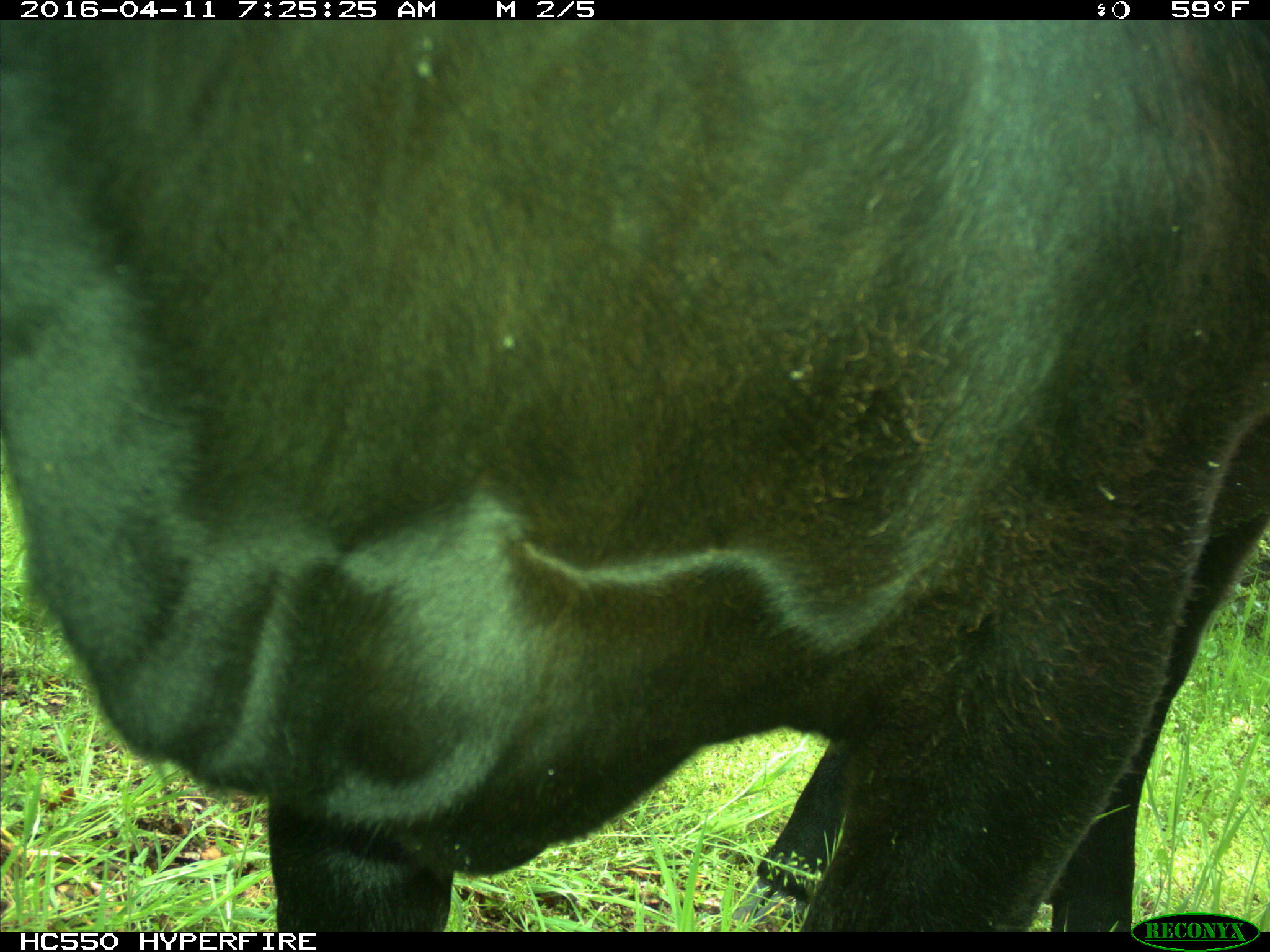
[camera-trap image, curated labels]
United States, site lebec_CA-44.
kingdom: Animalia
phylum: Chordata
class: Mammalia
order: Artiodactyla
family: Bovidae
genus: Bos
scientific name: Bos taurus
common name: domestic cow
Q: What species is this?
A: Bos taurus (domestic cow).